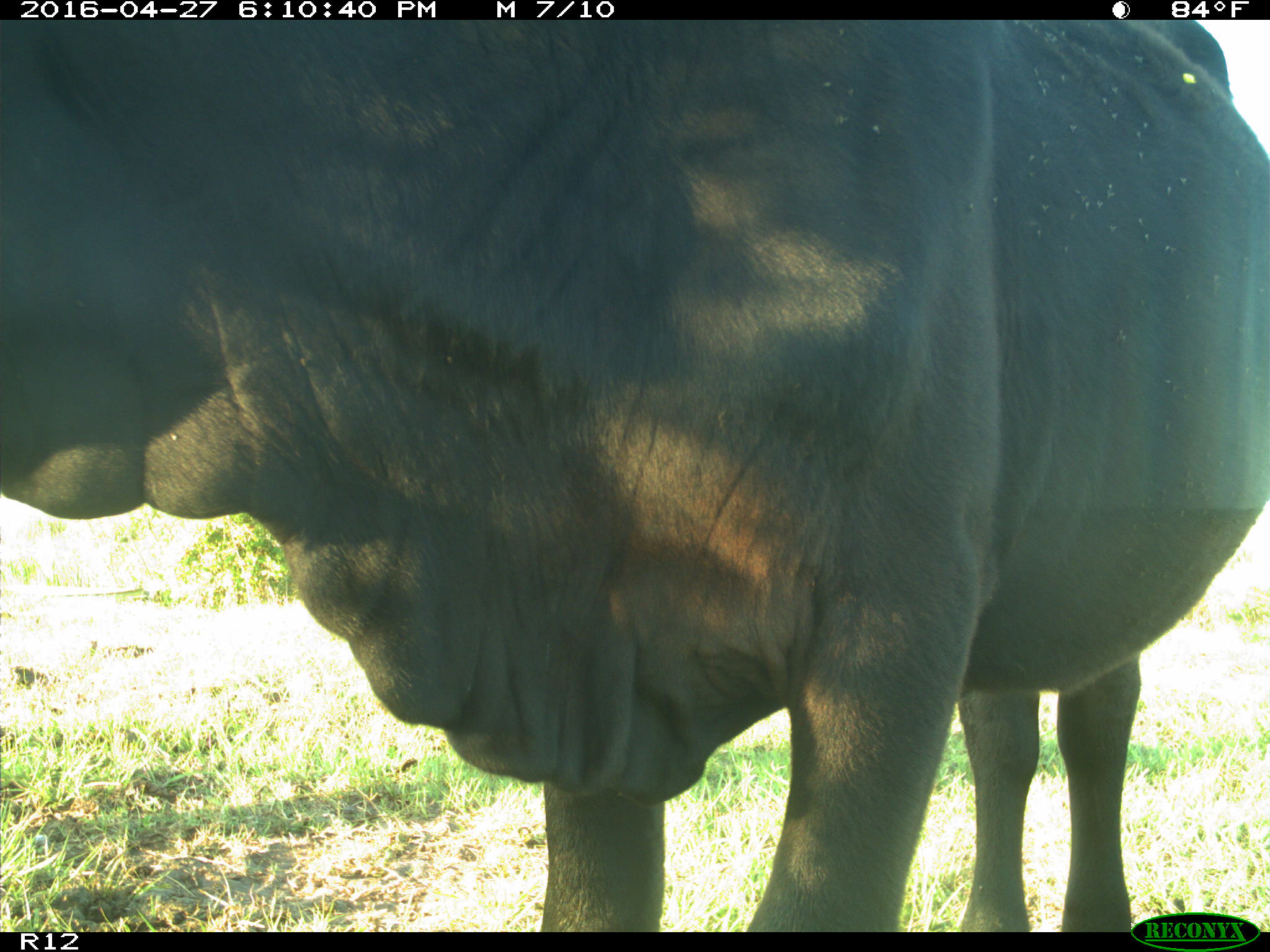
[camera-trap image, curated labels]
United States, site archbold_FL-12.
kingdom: Animalia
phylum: Chordata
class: Mammalia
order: Artiodactyla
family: Bovidae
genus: Bos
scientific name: Bos taurus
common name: domestic cow